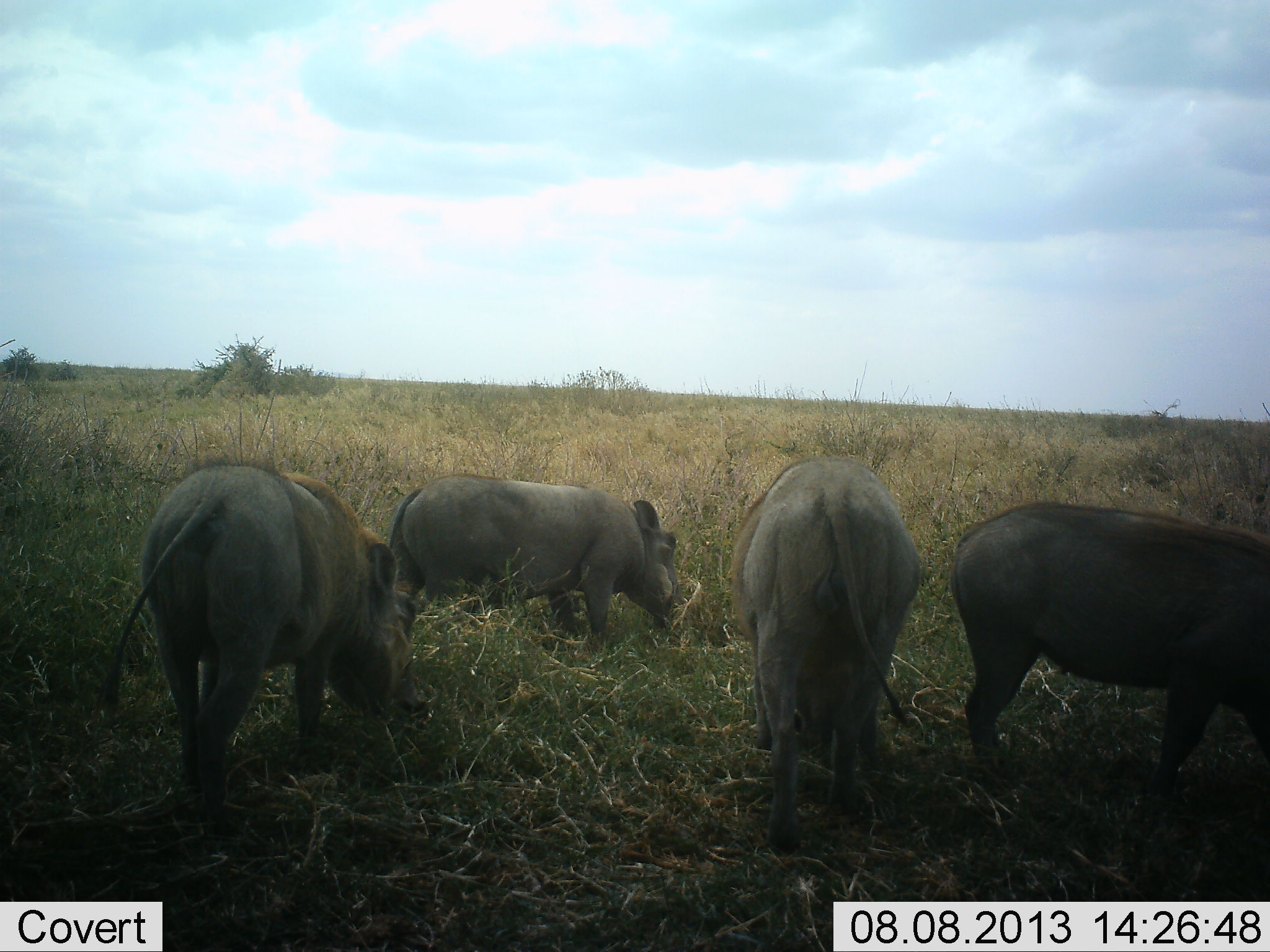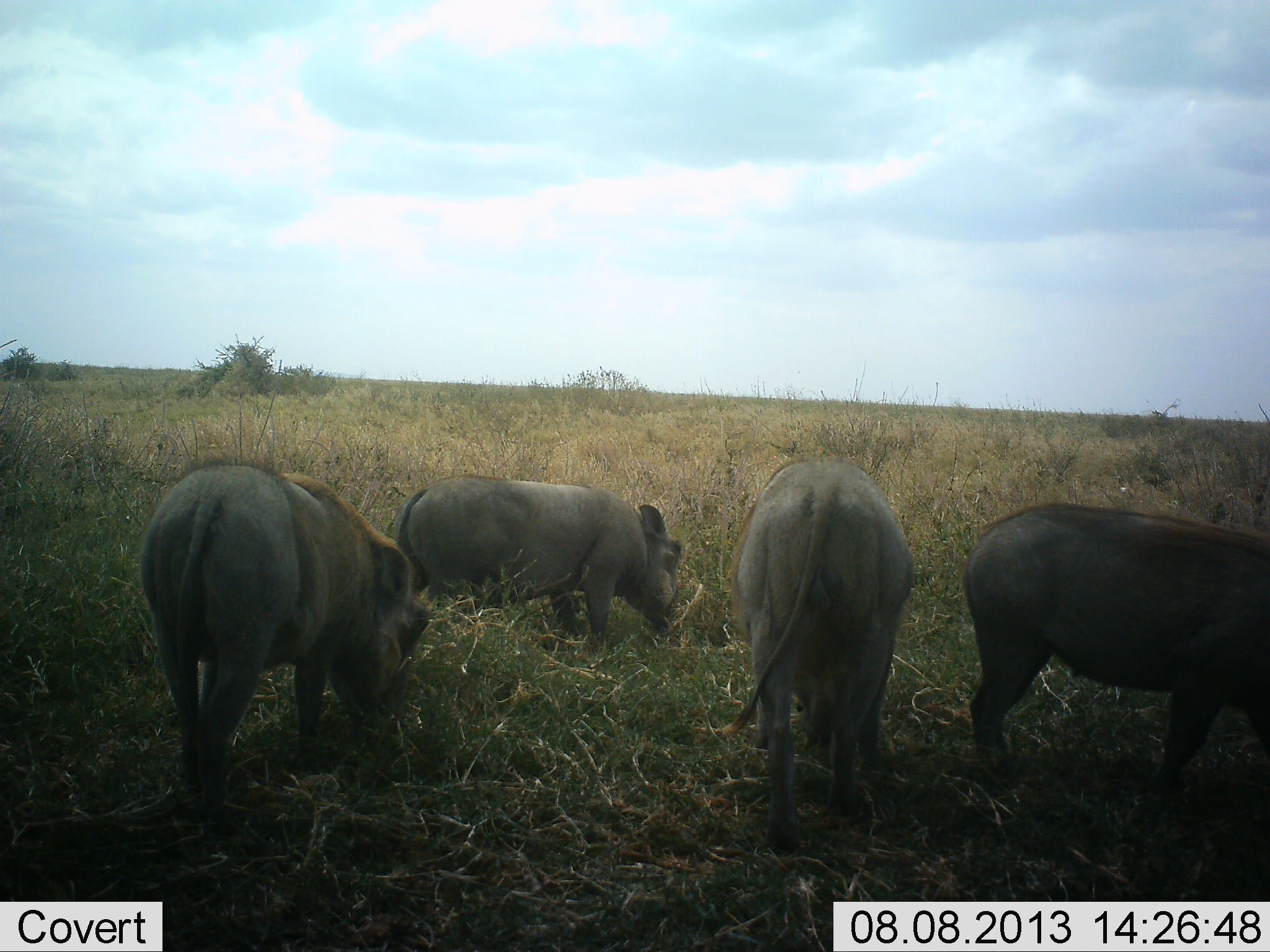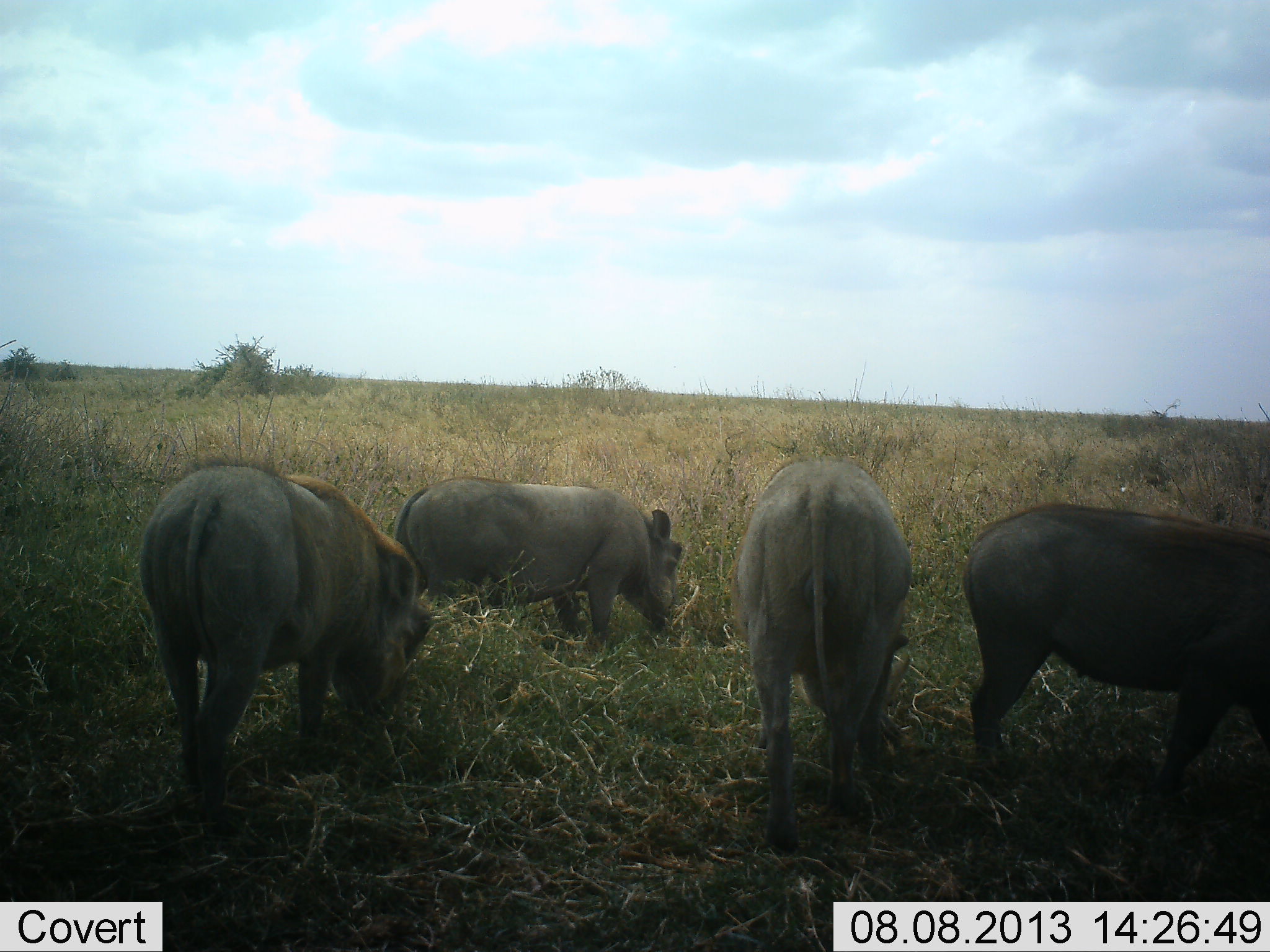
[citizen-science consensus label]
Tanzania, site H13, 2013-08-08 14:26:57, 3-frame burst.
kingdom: Animalia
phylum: Chordata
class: Mammalia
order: Artiodactyla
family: Suidae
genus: Phacochoerus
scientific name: Phacochoerus africanus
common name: warthog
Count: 4.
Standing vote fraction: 29%.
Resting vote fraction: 0%.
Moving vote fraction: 10%.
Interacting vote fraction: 3%.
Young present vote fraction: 0%.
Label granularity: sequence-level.